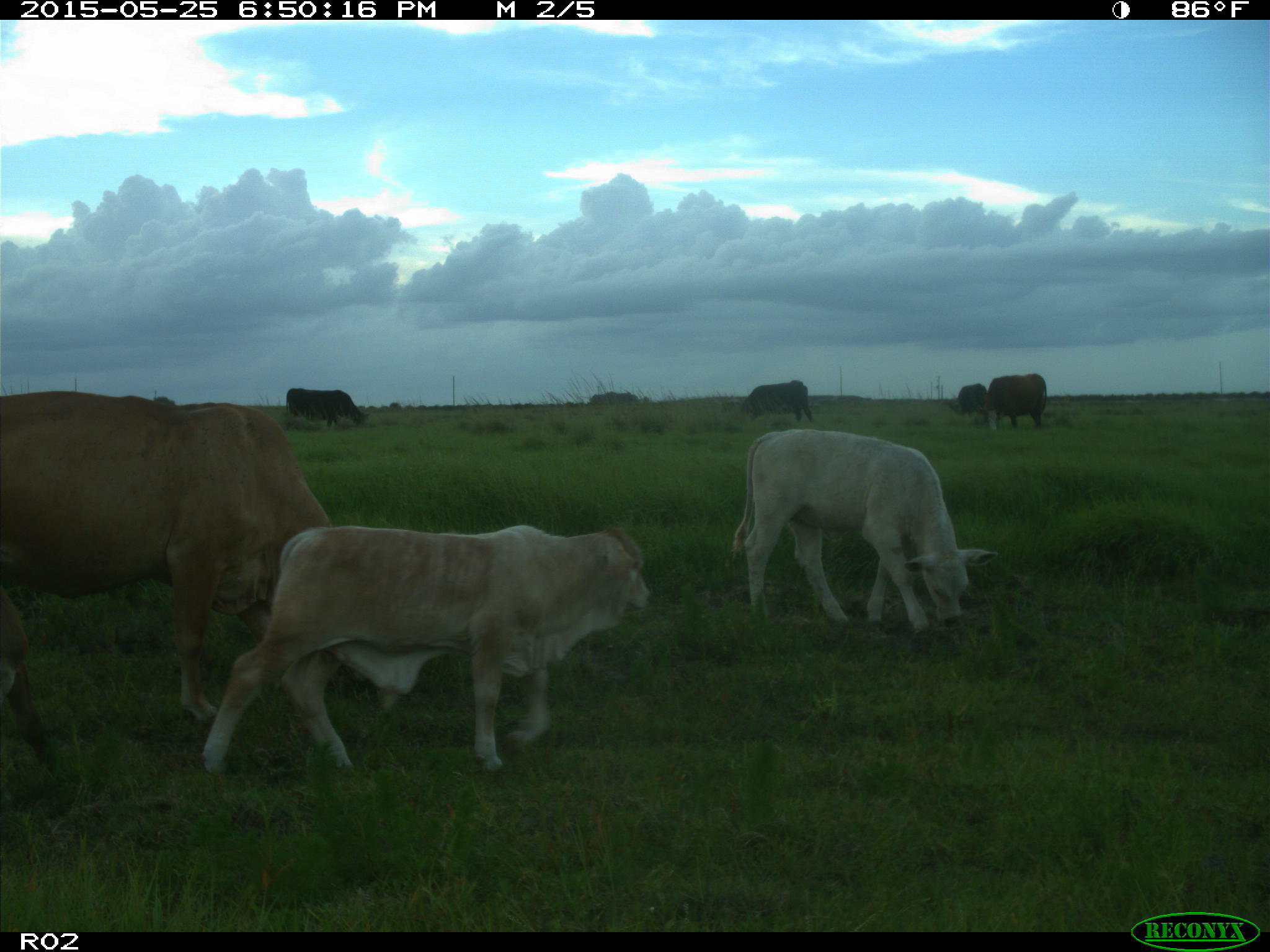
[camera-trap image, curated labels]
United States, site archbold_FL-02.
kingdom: Animalia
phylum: Chordata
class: Mammalia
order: Artiodactyla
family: Bovidae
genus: Bos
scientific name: Bos taurus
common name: domestic cow